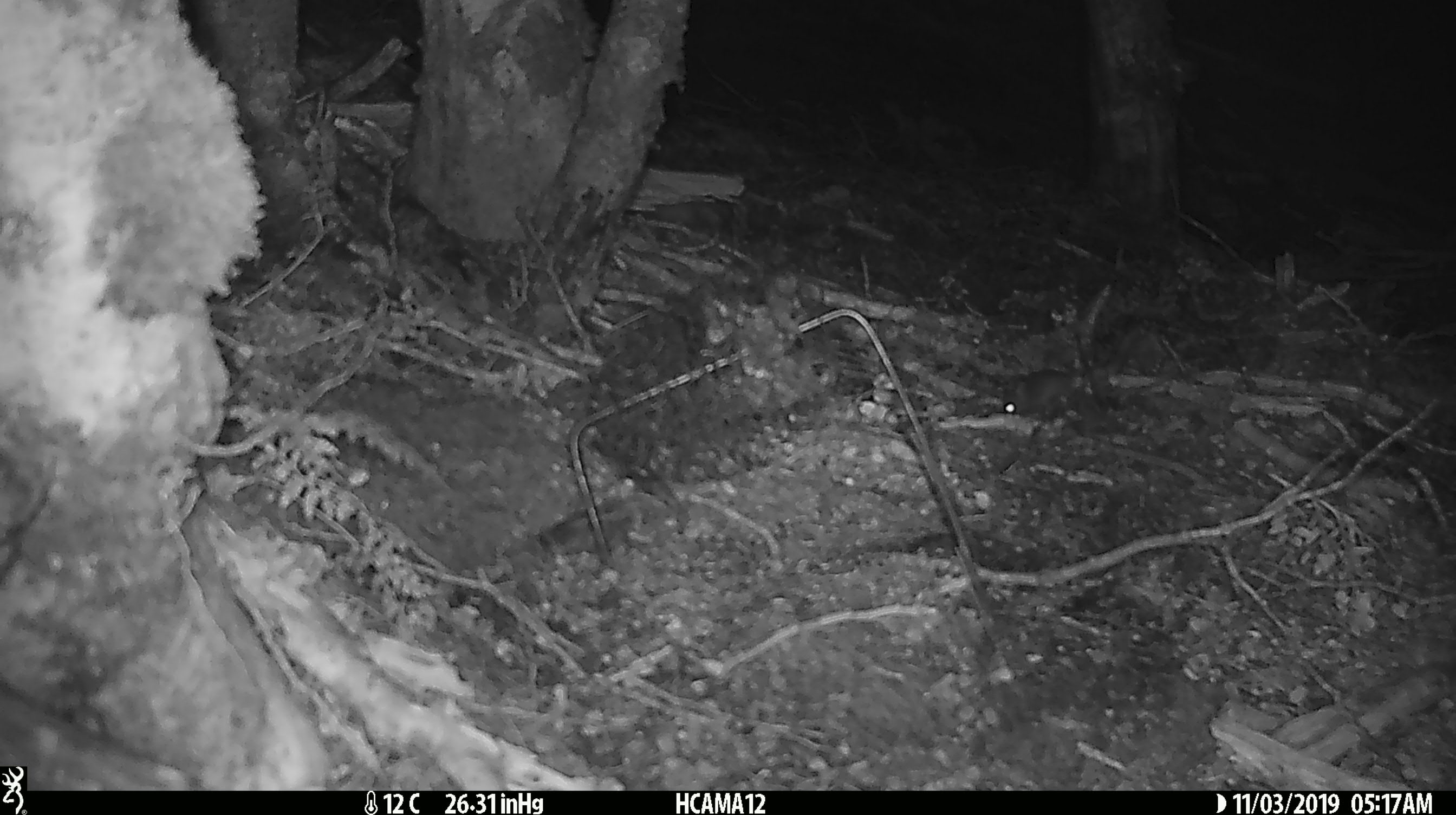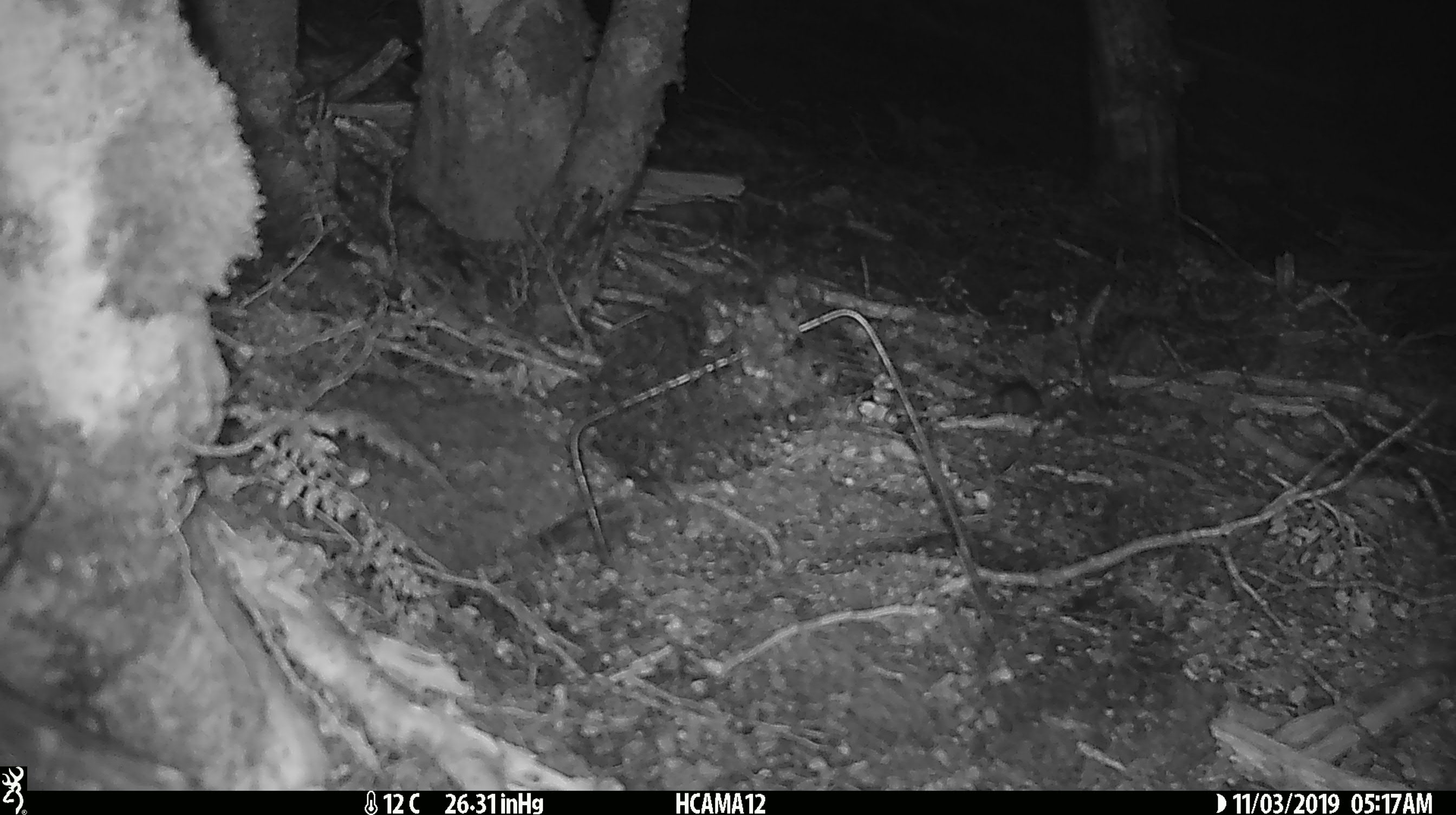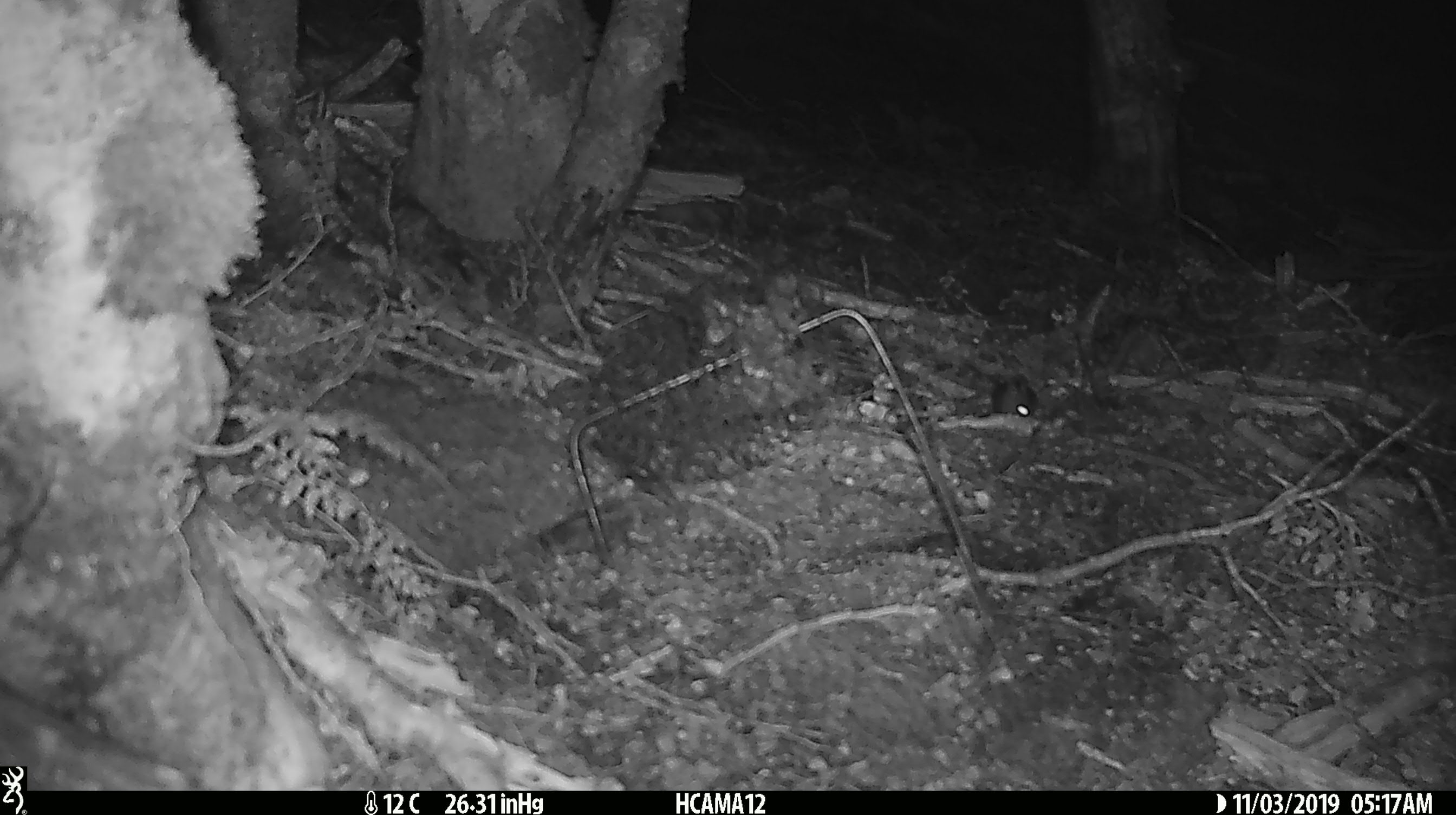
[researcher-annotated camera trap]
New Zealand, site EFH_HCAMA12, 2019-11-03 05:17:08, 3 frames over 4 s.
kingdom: Animalia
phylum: Chordata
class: Mammalia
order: Rodentia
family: Muridae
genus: Mus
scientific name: Mus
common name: mouse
Mouse (Mus).